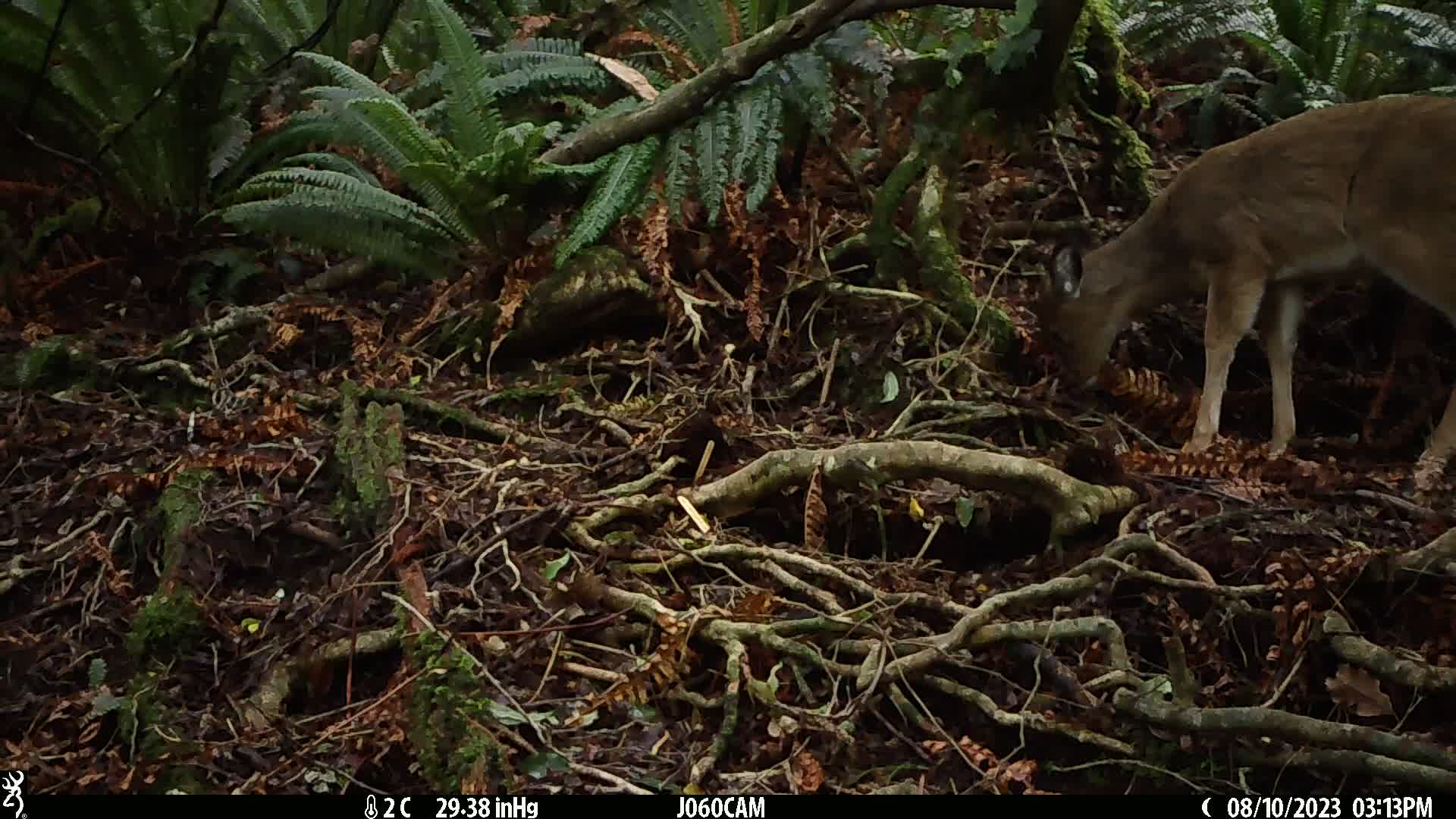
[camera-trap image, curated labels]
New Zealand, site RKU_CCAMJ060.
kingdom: Animalia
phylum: Chordata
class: Mammalia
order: Artiodactyla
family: Cervidae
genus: Odocoileus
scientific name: Odocoileus virginianus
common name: white-tailed deer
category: white tailed deer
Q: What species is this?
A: White tailed deer (white-tailed deer) (Odocoileus virginianus).